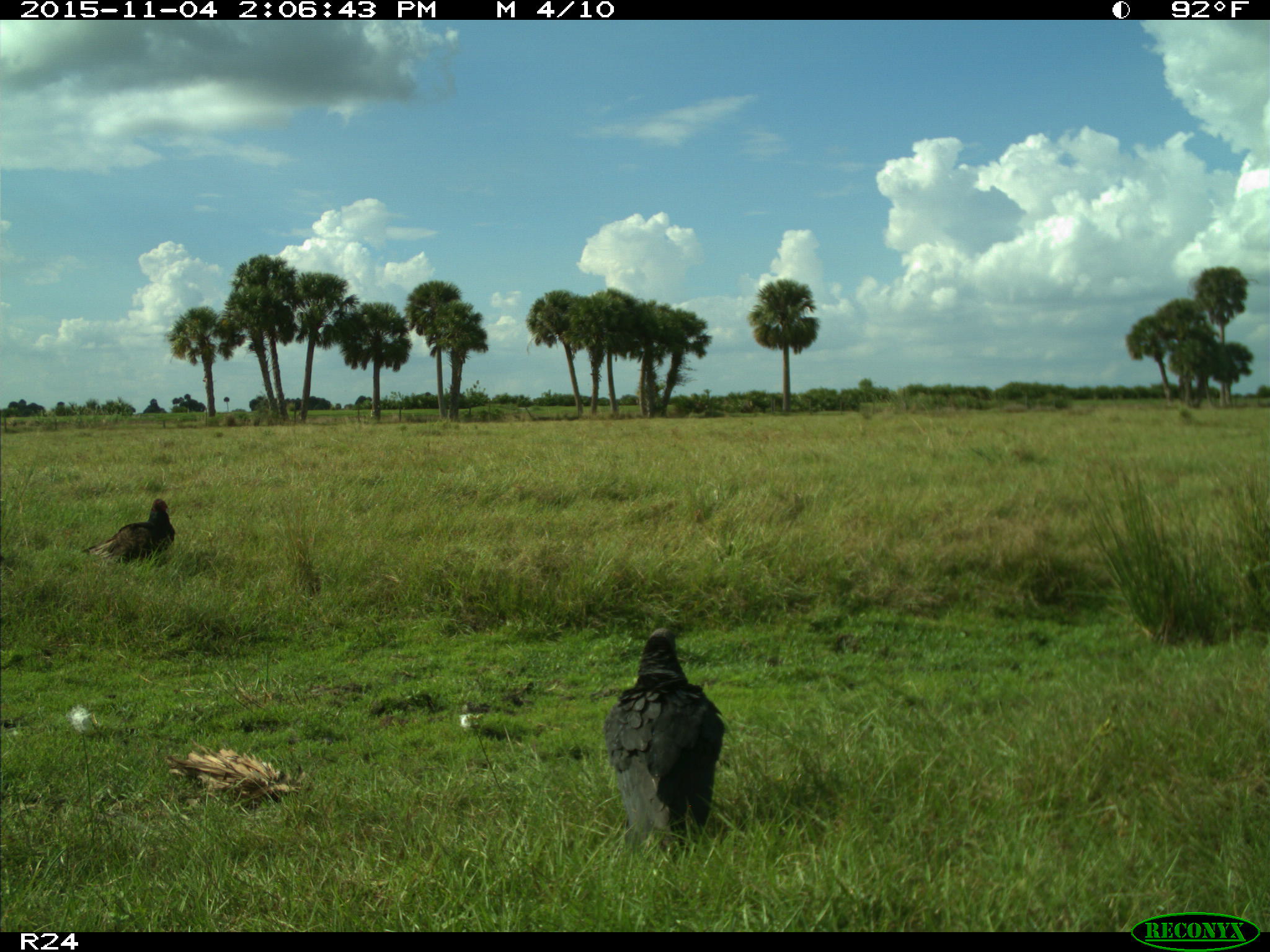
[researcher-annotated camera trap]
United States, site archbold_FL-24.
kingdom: Animalia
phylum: Chordata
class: Aves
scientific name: Aves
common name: birds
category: unidentified bird